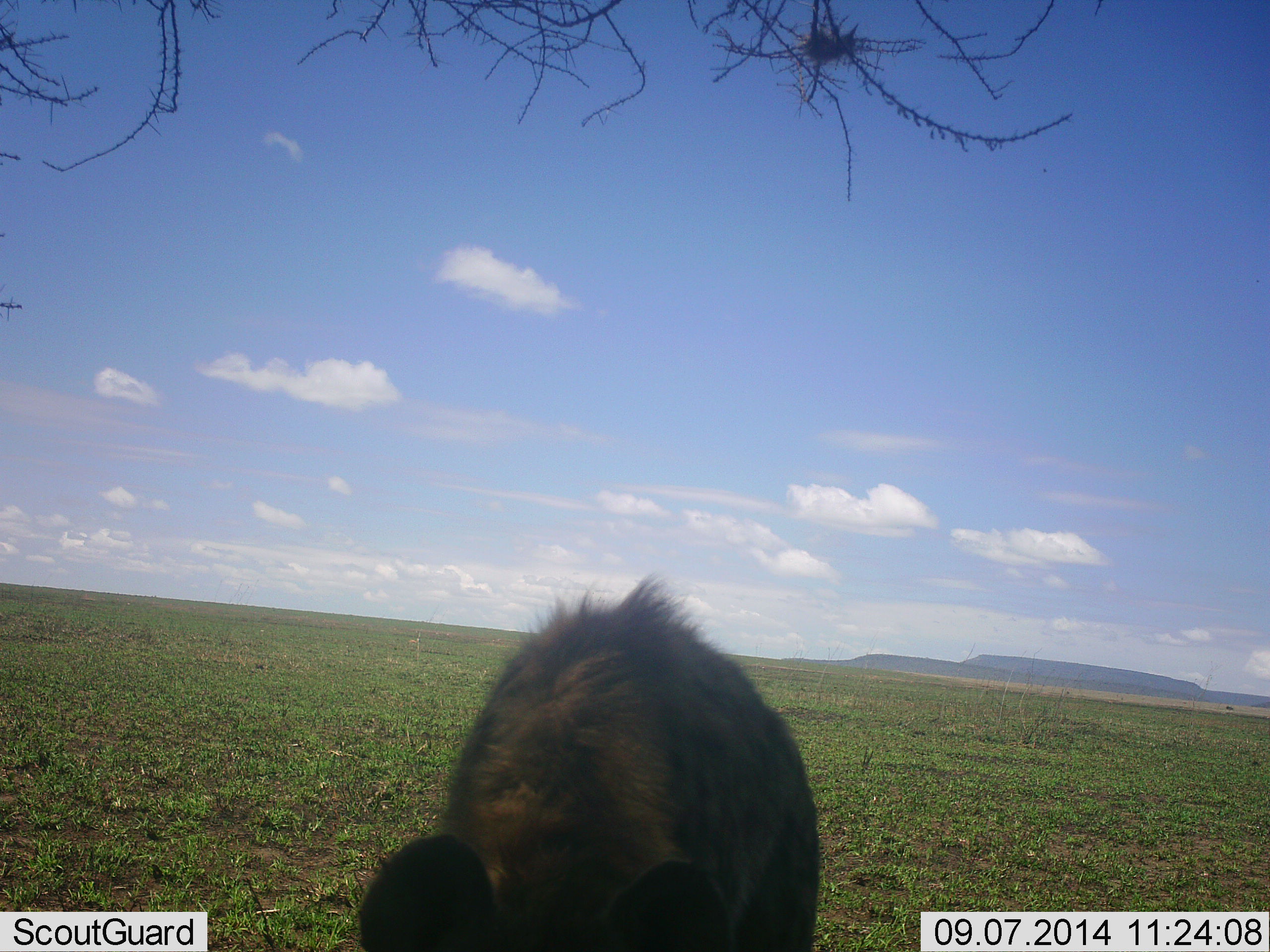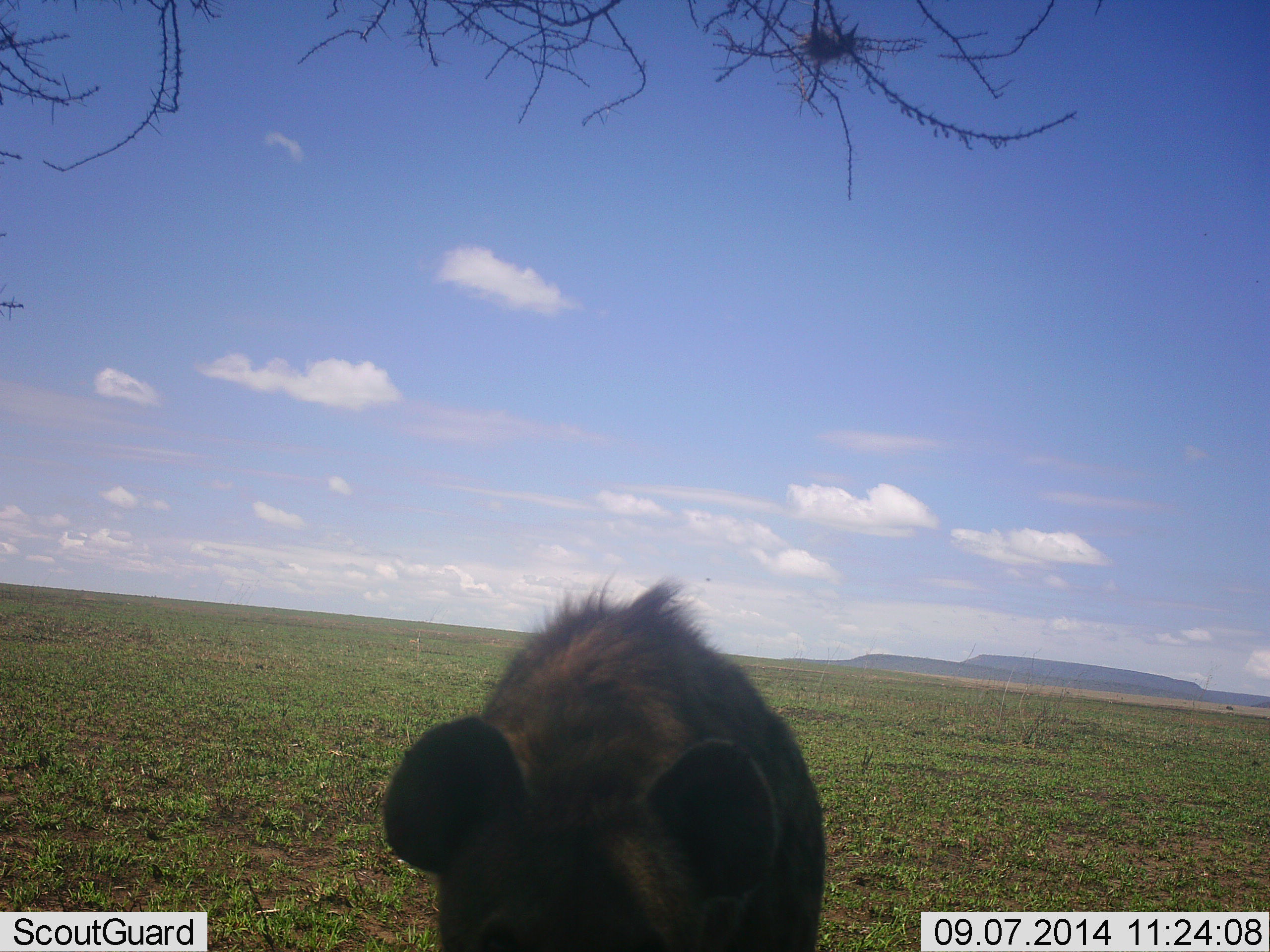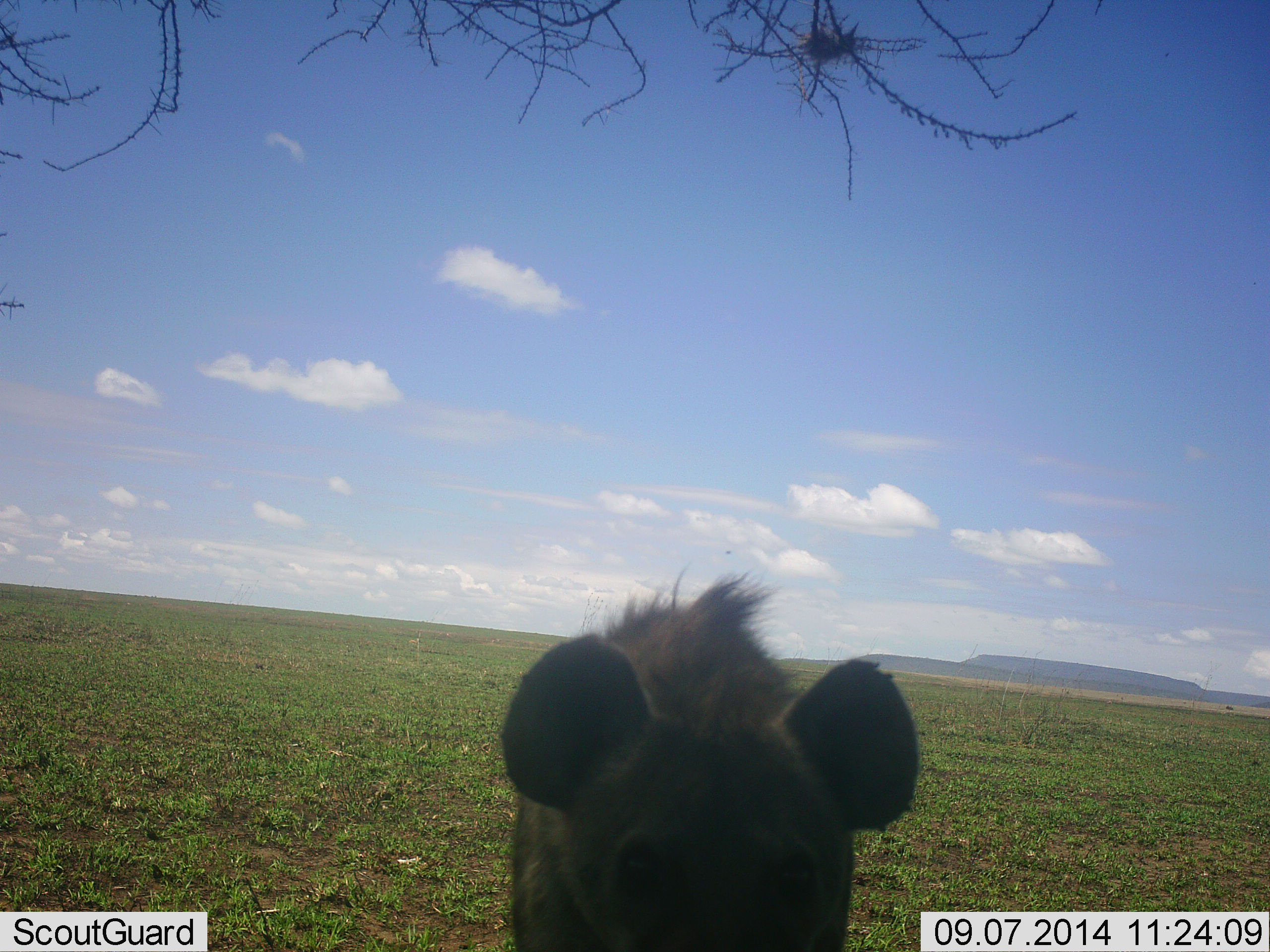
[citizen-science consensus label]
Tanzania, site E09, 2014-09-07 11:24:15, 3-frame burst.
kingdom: Animalia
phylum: Chordata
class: Mammalia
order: Carnivora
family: Hyaenidae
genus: Crocuta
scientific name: Crocuta crocuta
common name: spotted hyena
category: hyenaspotted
Hyenaspotted (spotted hyena) (Crocuta crocuta), count 1. Behavior (volunteer vote fractions): standing 90%, resting 10%, moving 0%, interacting 10%. Young present (vote fraction): 0%. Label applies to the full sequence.